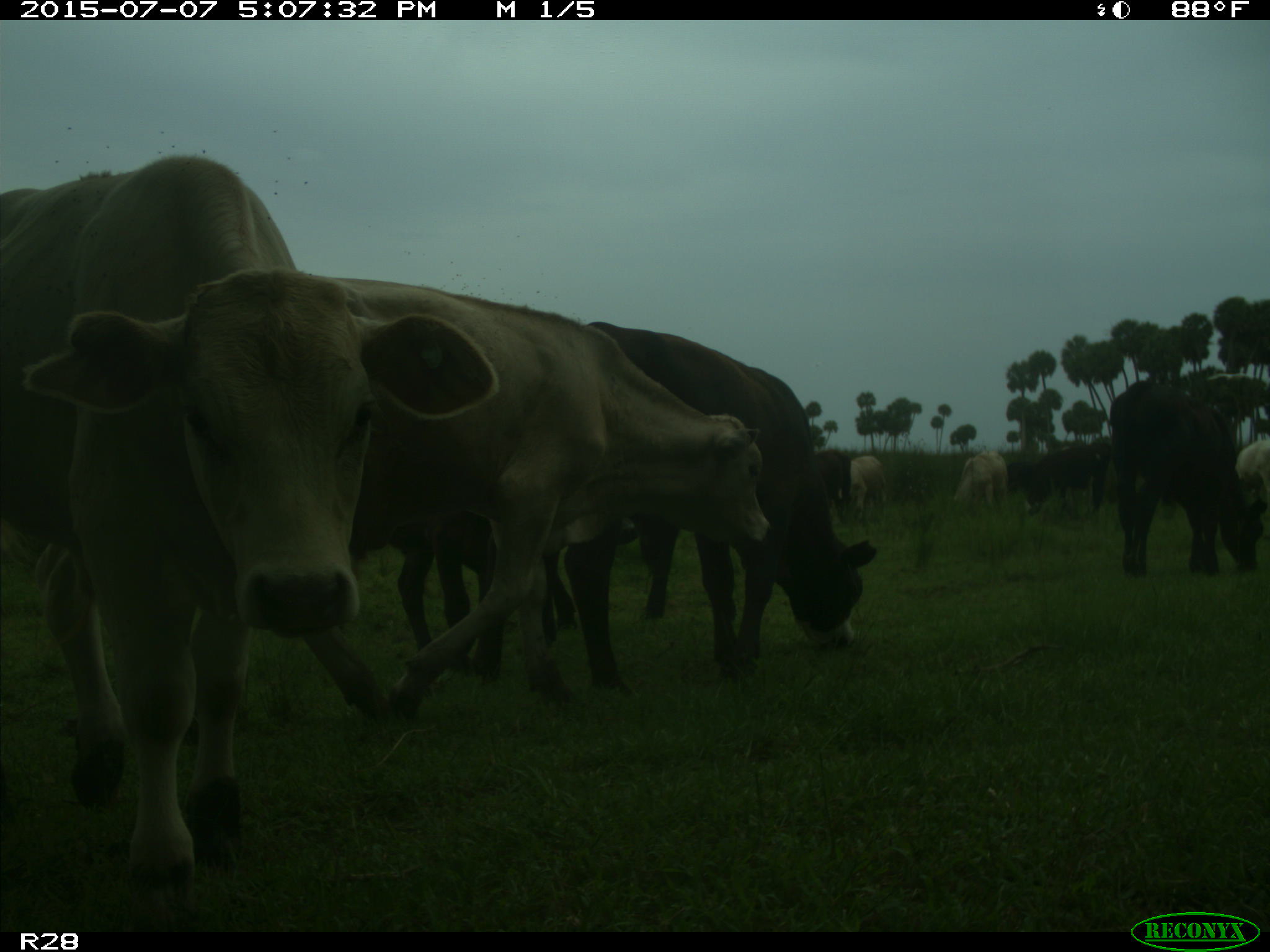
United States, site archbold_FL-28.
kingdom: Animalia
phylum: Chordata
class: Mammalia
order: Artiodactyla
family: Bovidae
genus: Bos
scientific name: Bos taurus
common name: domestic cow